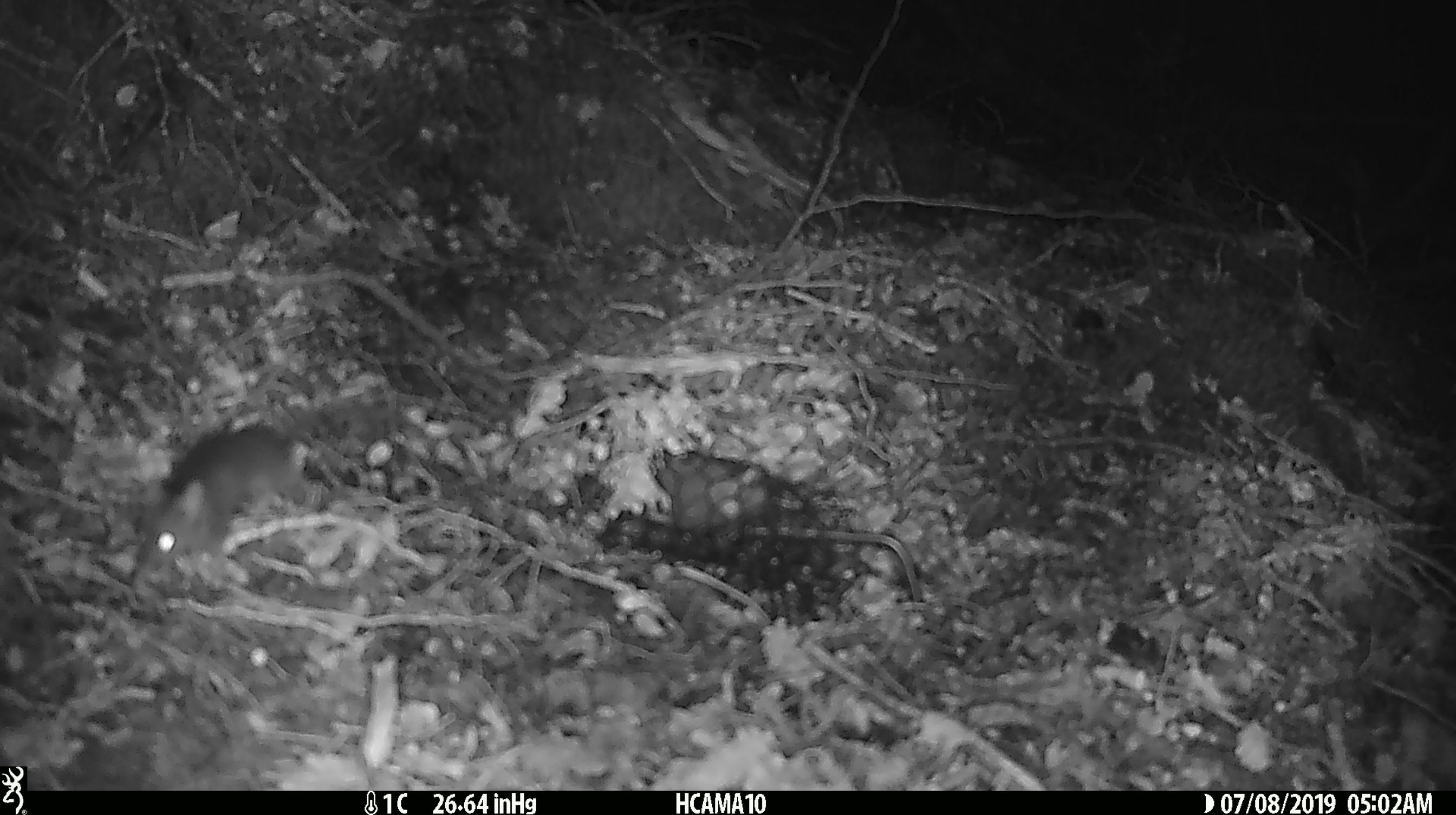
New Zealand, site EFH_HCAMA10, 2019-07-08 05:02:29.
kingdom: Animalia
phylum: Chordata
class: Mammalia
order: Rodentia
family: Muridae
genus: Mus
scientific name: Mus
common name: mouse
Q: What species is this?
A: Mouse (Mus).